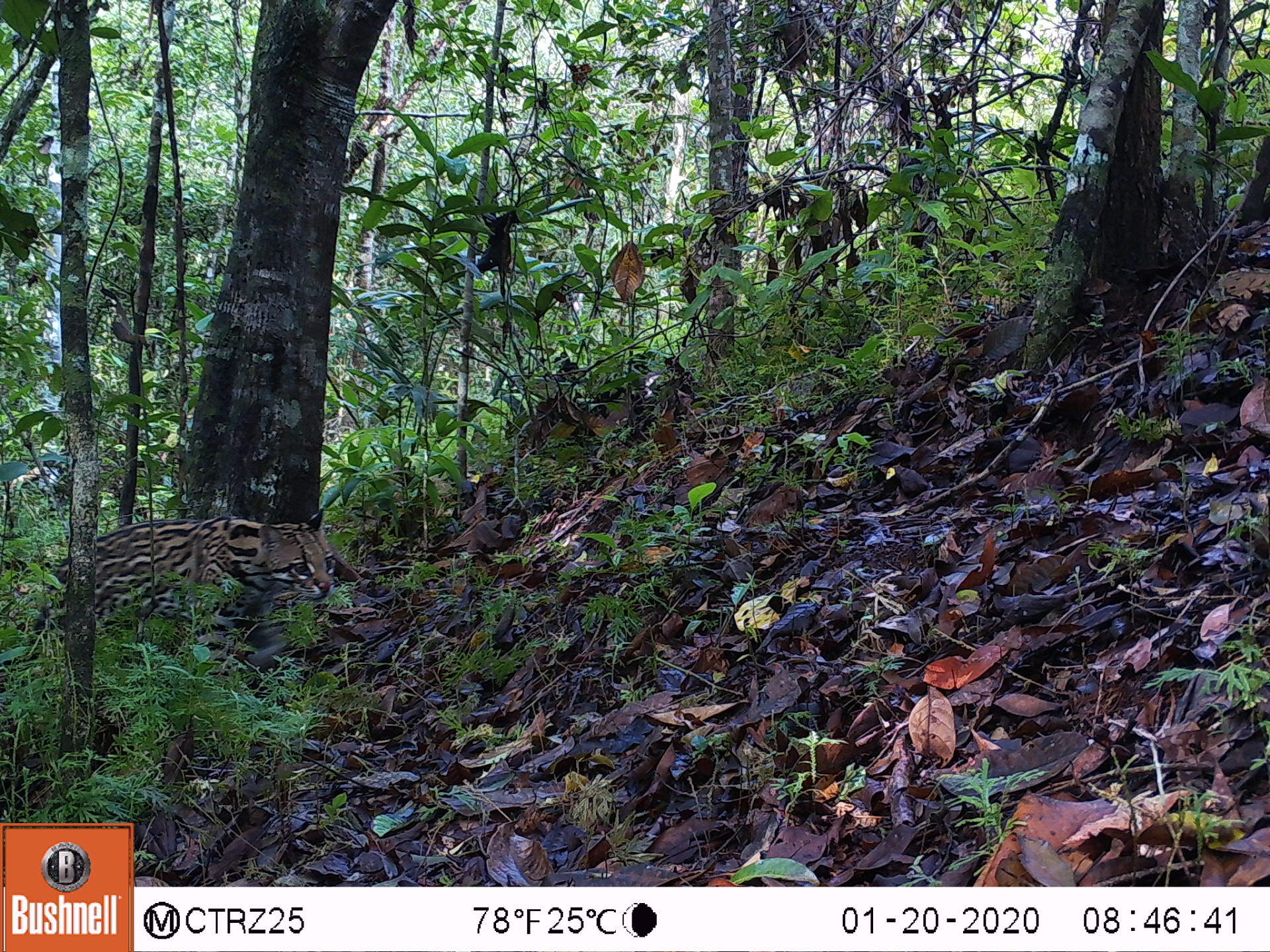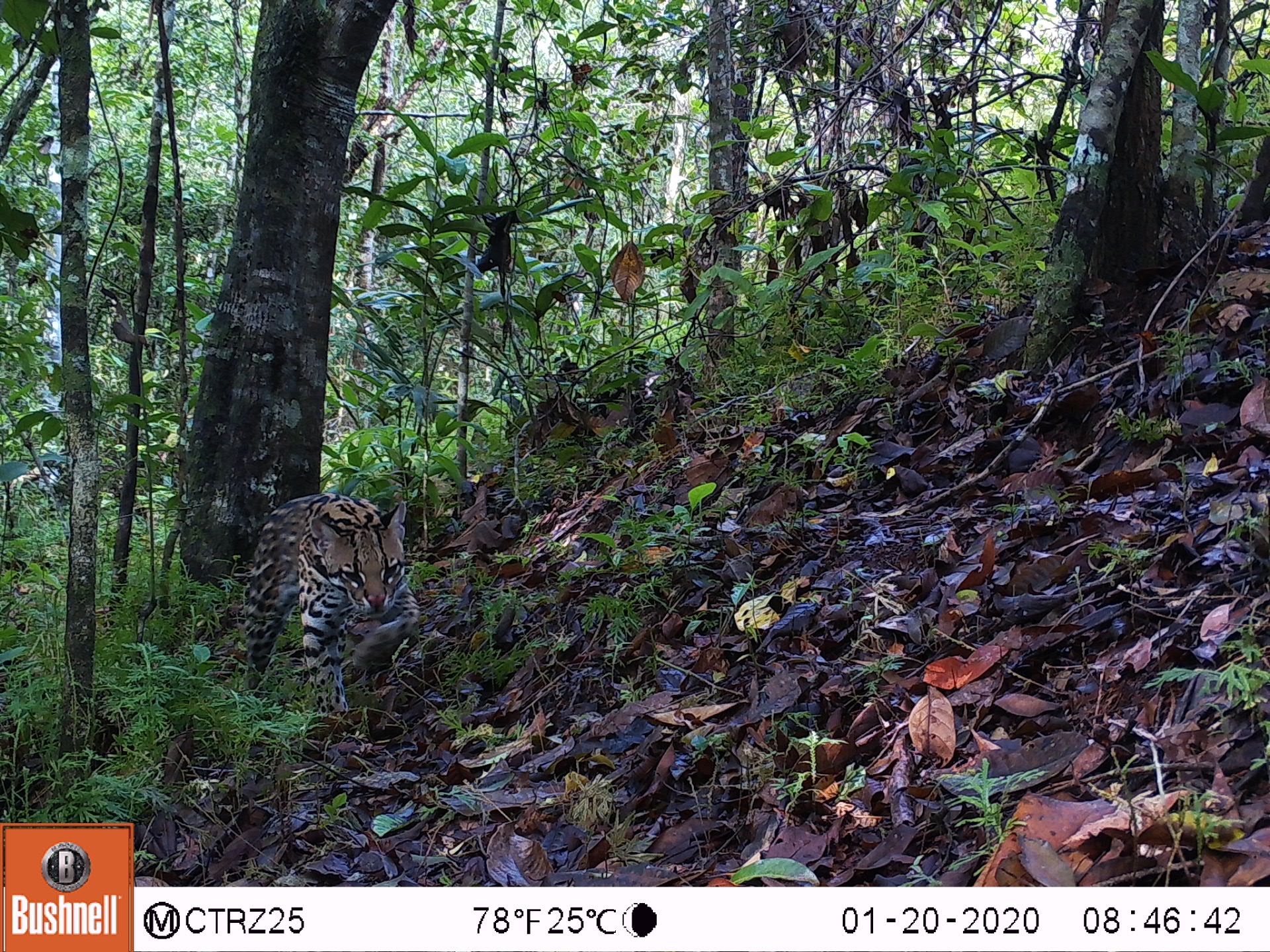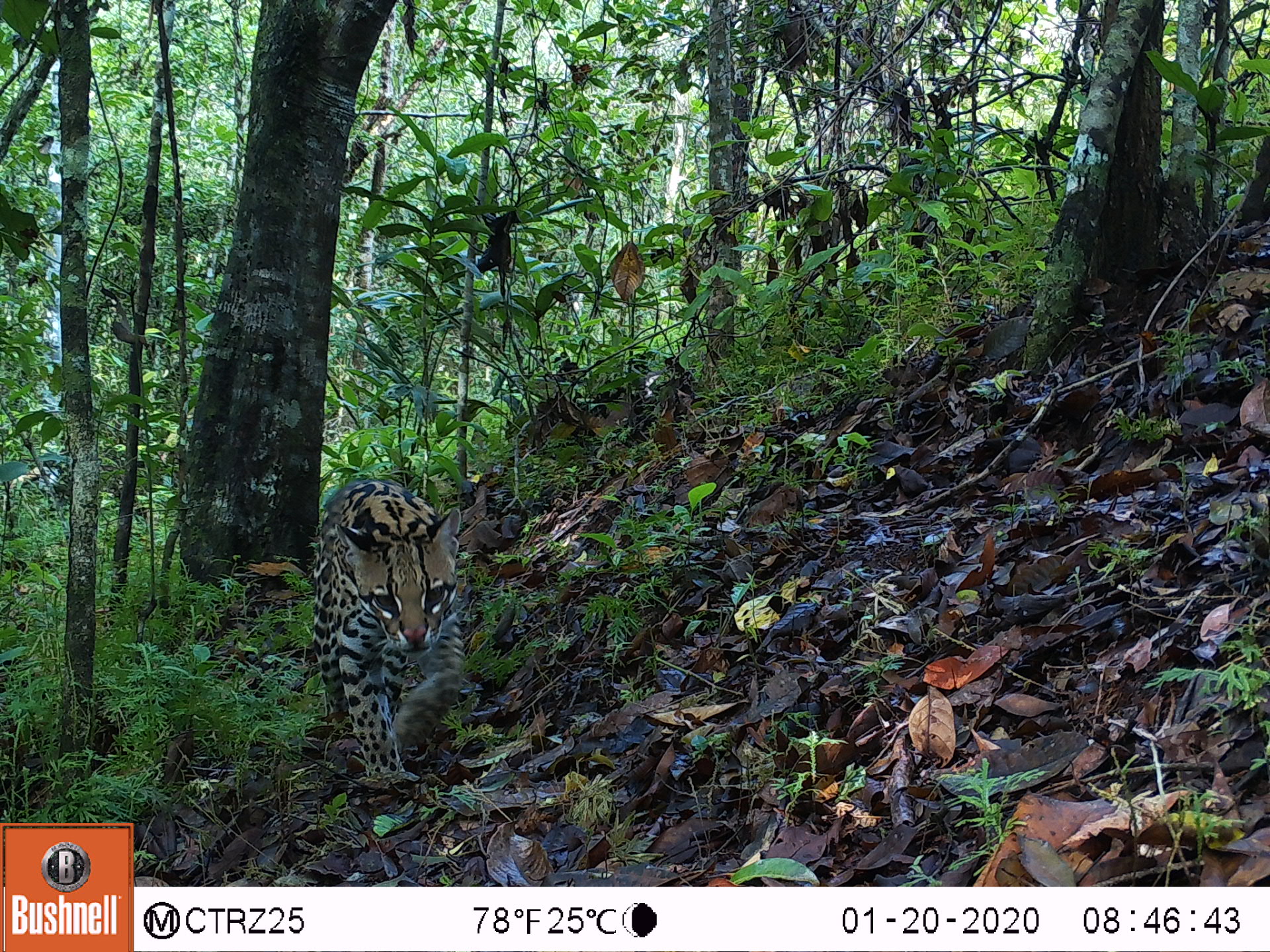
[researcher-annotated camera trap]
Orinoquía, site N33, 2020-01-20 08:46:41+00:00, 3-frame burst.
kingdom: Animalia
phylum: Chordata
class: Mammalia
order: Carnivora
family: Felidae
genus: Leopardus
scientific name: Leopardus pardalis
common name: ocelot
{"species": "ocelot (Leopardus pardalis)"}